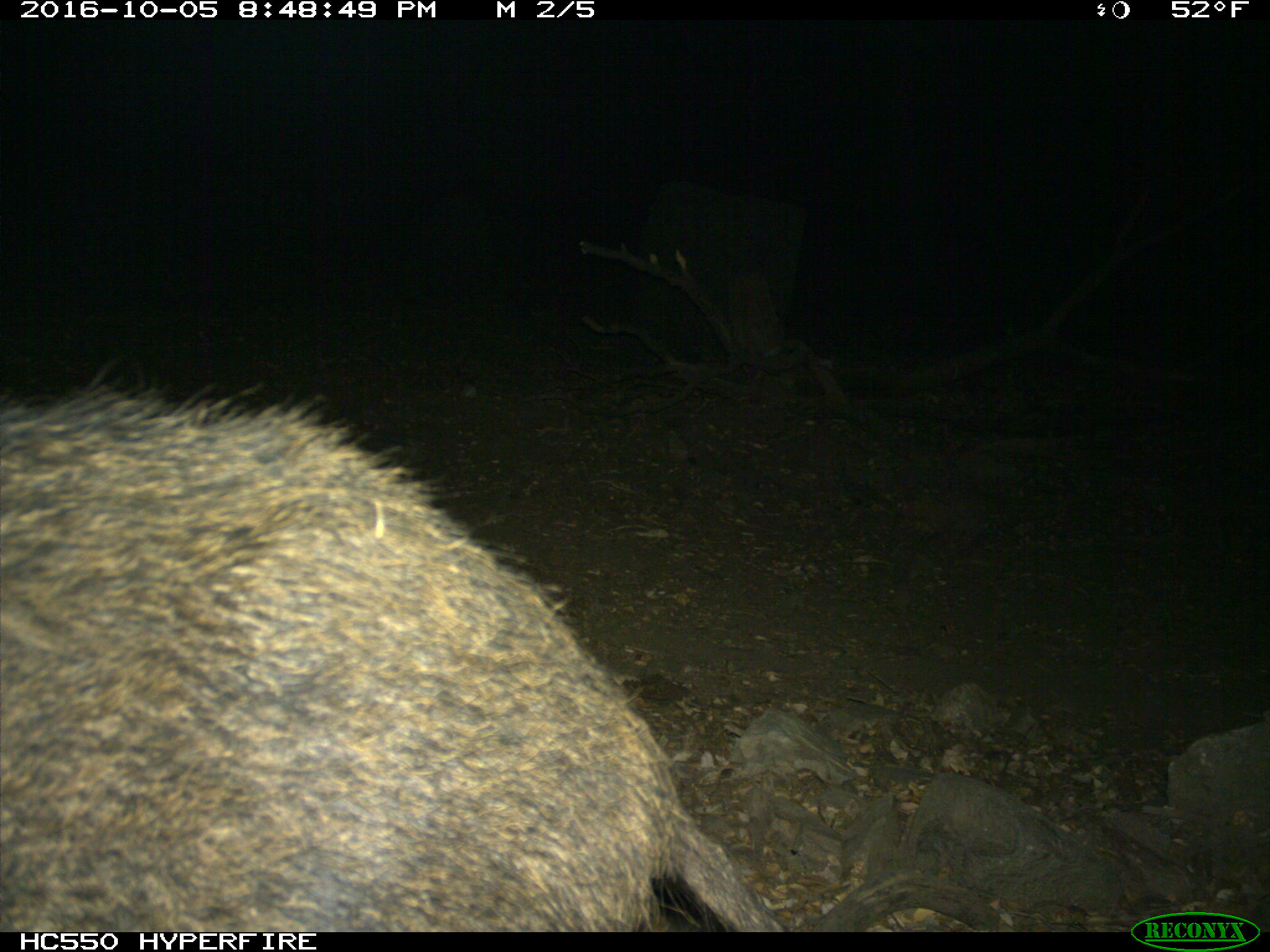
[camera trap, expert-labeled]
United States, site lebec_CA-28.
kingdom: Animalia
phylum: Chordata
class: Mammalia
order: Artiodactyla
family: Suidae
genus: Sus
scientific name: Sus scrofa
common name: wild boar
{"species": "Sus scrofa (wild boar)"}